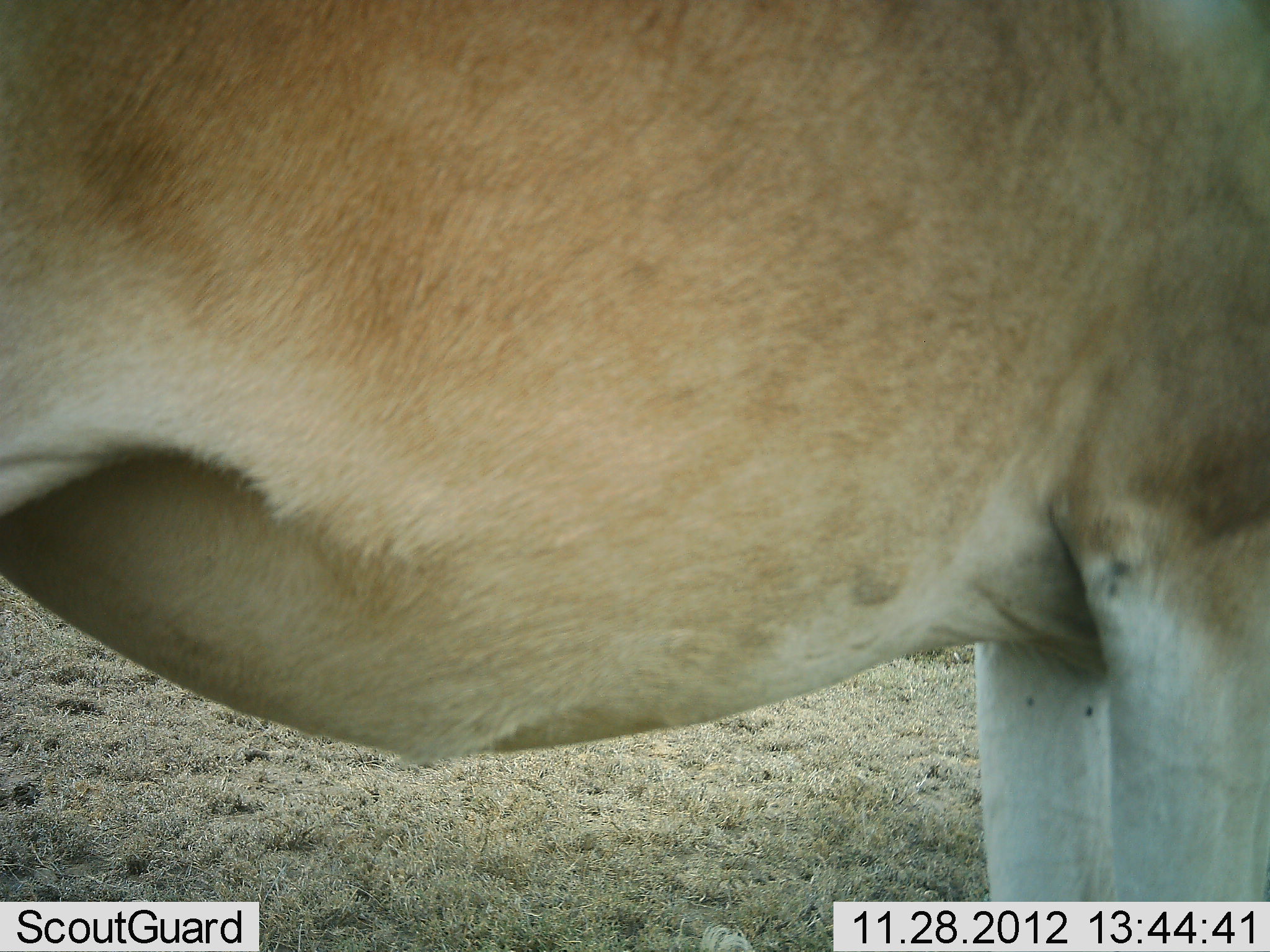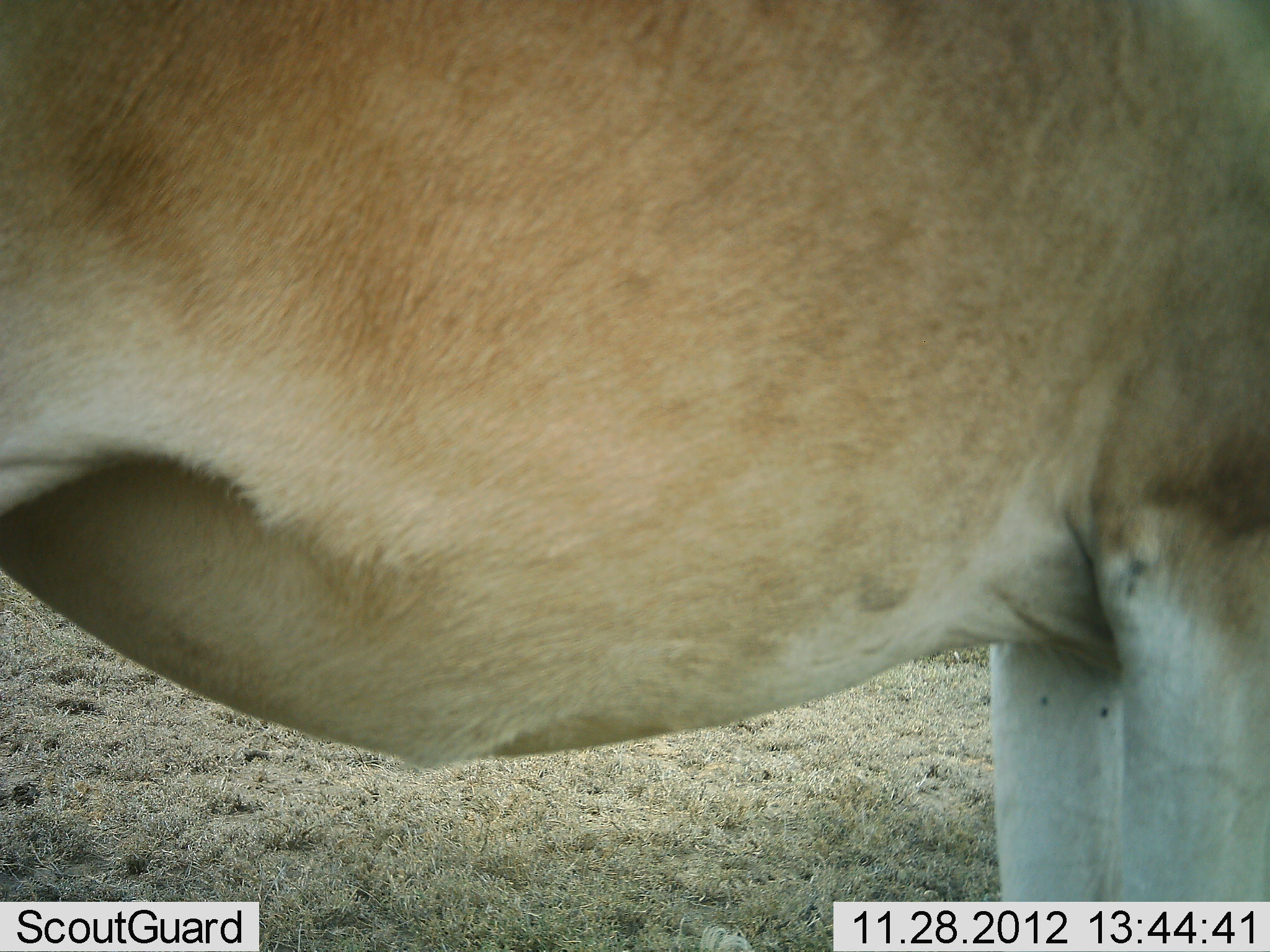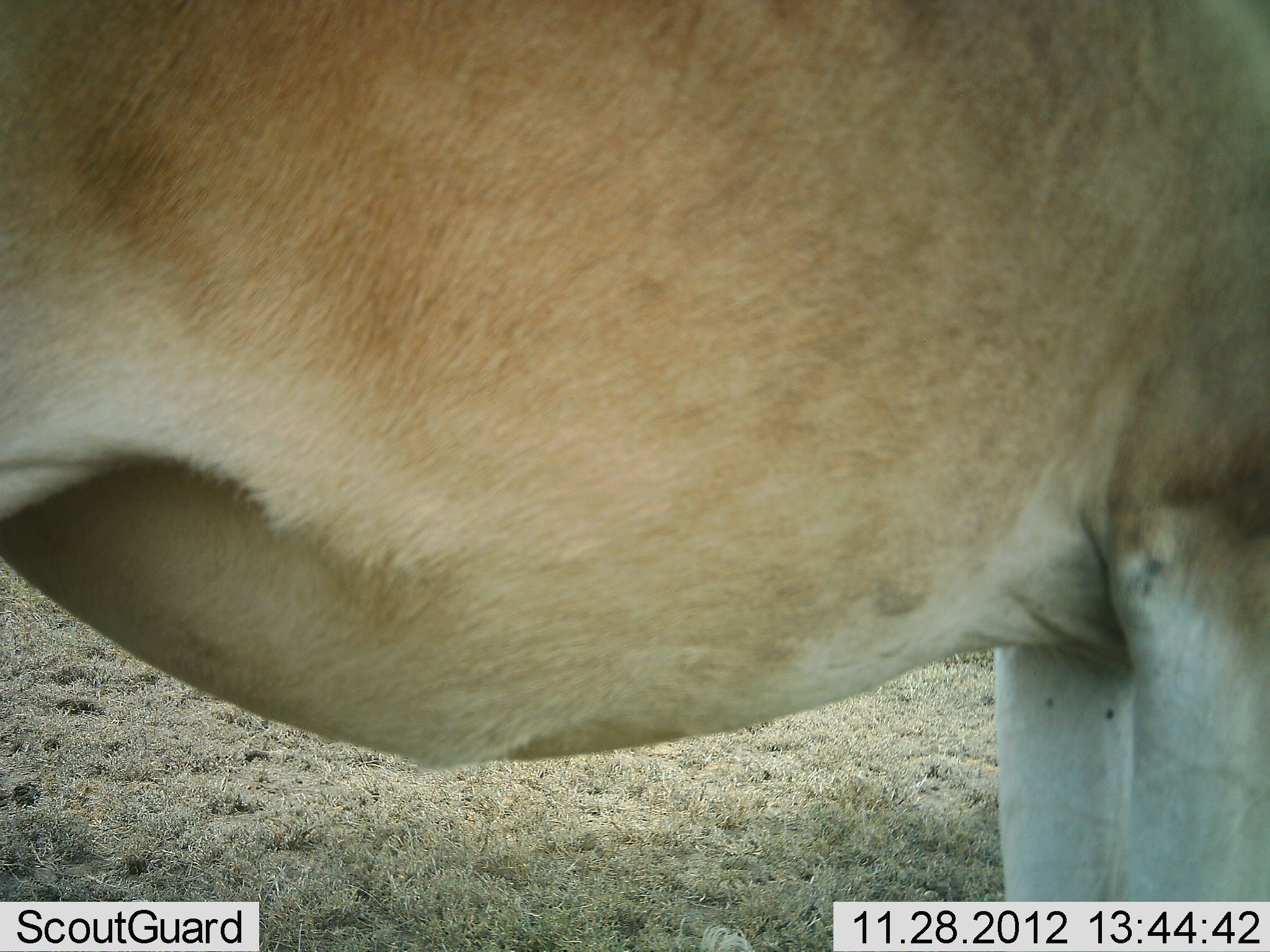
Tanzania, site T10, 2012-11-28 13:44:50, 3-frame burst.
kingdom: Animalia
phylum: Chordata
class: Mammalia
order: Artiodactyla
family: Bovidae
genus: Alcelaphus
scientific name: Alcelaphus buselaphus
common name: hartebeest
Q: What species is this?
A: Hartebeest (Alcelaphus buselaphus).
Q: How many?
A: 1.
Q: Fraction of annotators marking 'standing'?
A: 100%.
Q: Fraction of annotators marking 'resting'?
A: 0%.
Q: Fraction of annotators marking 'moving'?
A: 0%.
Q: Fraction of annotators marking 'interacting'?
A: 0%.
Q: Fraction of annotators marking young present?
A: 0%.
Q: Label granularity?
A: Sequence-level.